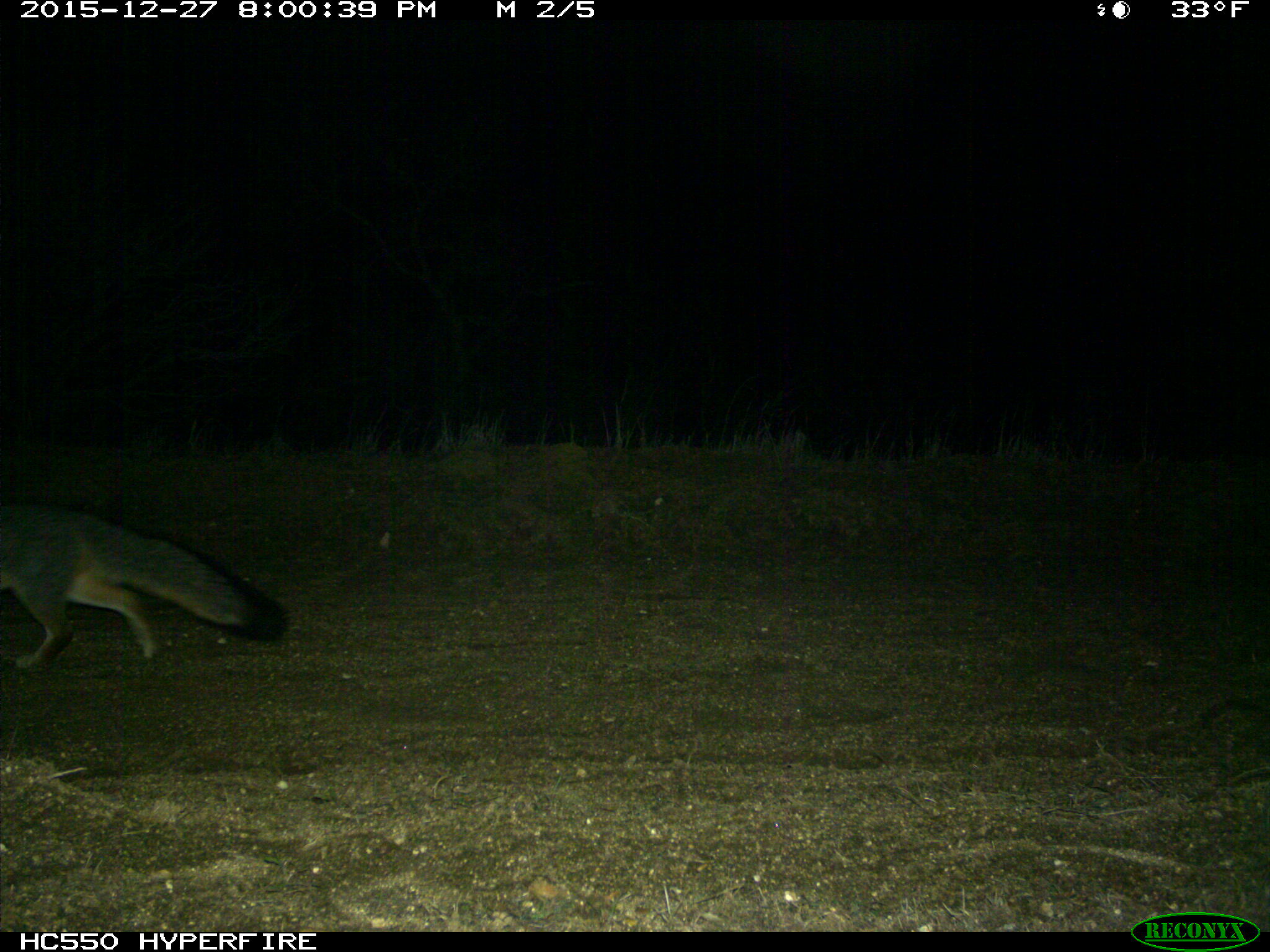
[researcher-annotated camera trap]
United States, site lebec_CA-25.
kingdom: Animalia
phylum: Chordata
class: Mammalia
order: Carnivora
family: Canidae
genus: Urocyon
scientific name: Urocyon cinereoargenteus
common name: gray fox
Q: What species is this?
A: Urocyon cinereoargenteus (gray fox).